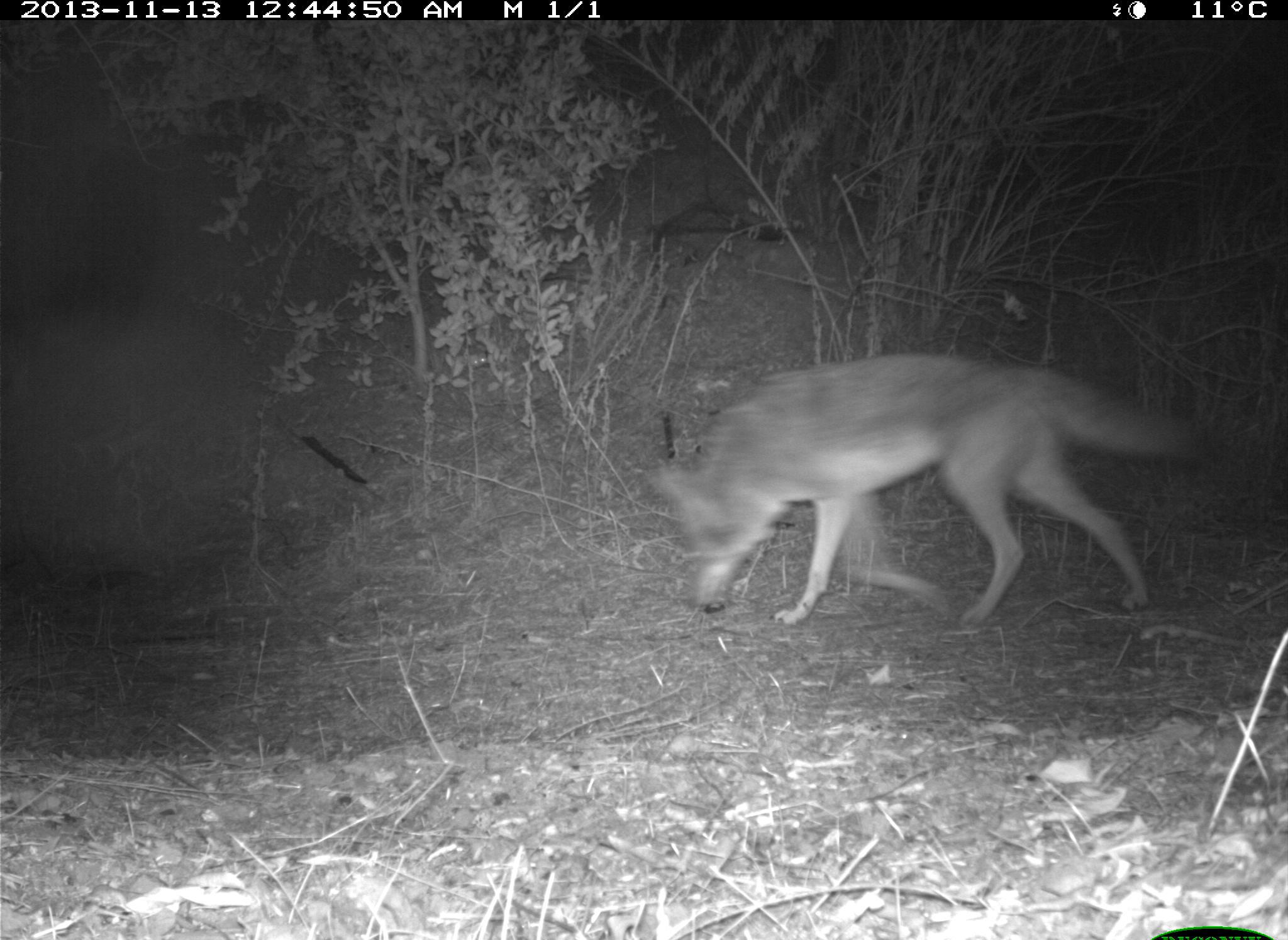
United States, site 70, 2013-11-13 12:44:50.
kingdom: Animalia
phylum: Chordata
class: Mammalia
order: Carnivora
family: Canidae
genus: Canis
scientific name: Canis latrans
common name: coyote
Coyote (Canis latrans).